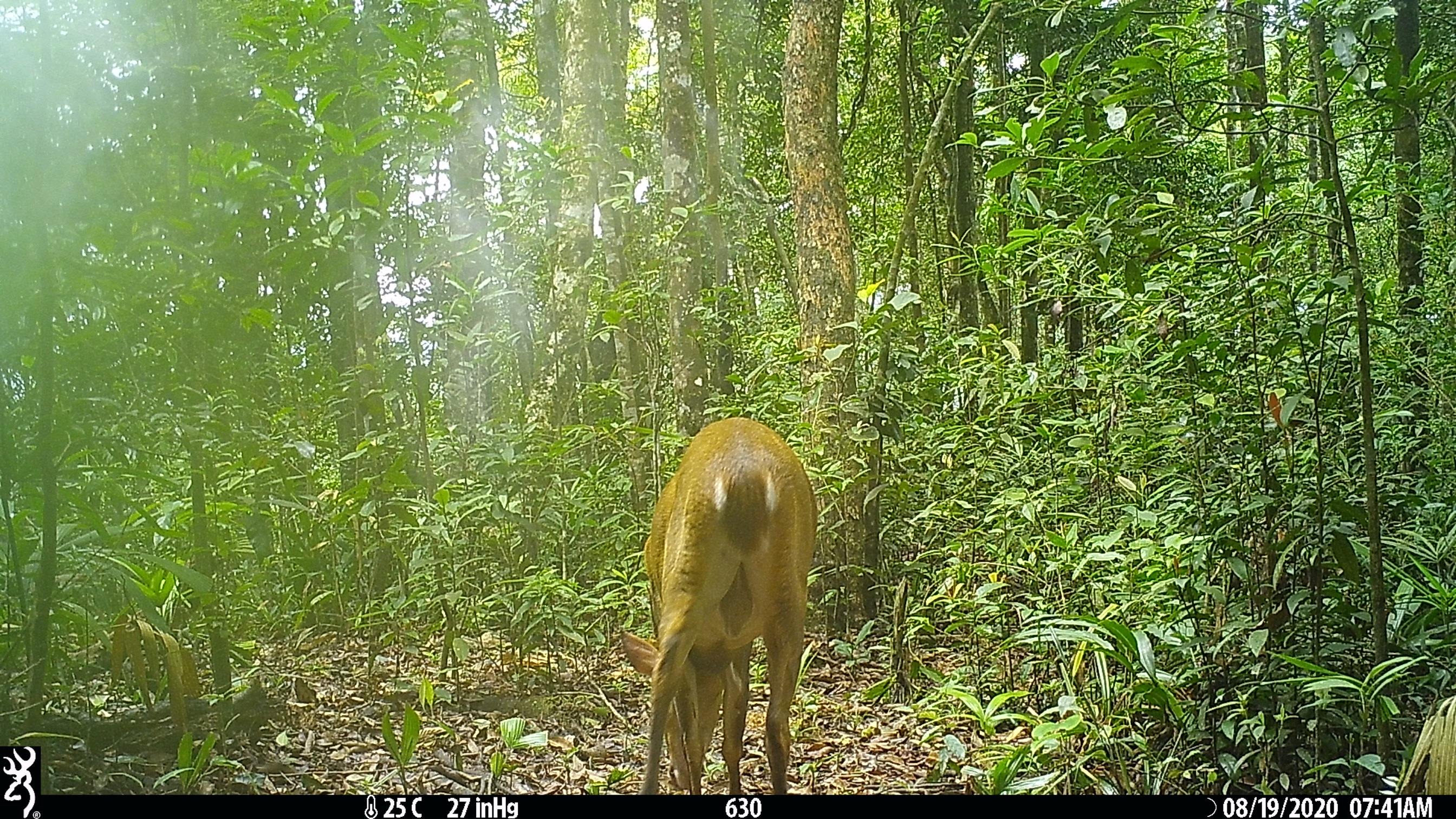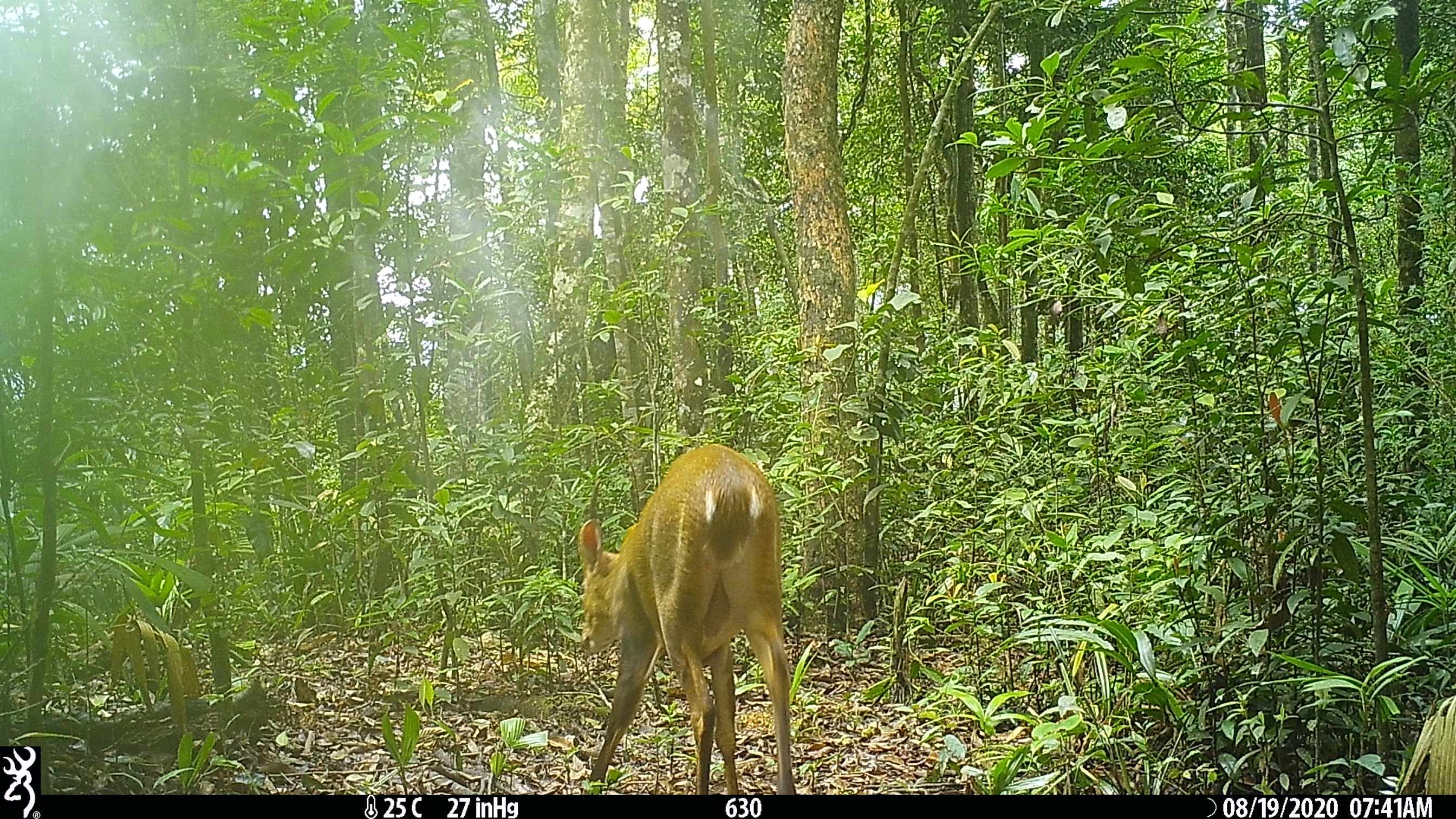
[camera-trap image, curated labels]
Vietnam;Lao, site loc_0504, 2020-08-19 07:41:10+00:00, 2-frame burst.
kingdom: Animalia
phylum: Chordata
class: Mammalia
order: Artiodactyla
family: Cervidae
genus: Muntiacus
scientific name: Muntiacus vuquangensis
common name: large-antlered muntjac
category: large antlered muntjac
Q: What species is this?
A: Large antlered muntjac (large-antlered muntjac) (Muntiacus vuquangensis).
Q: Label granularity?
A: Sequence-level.